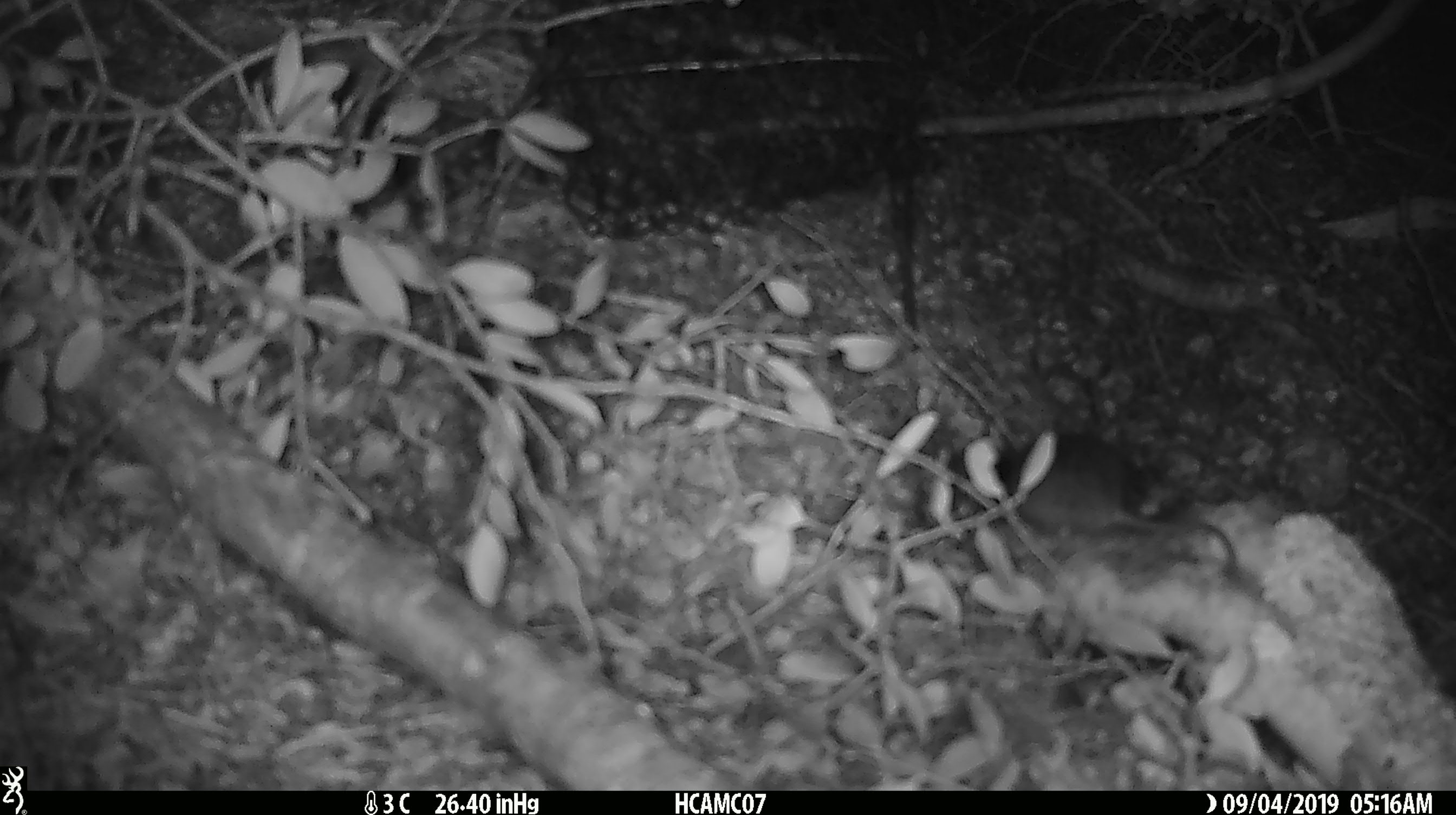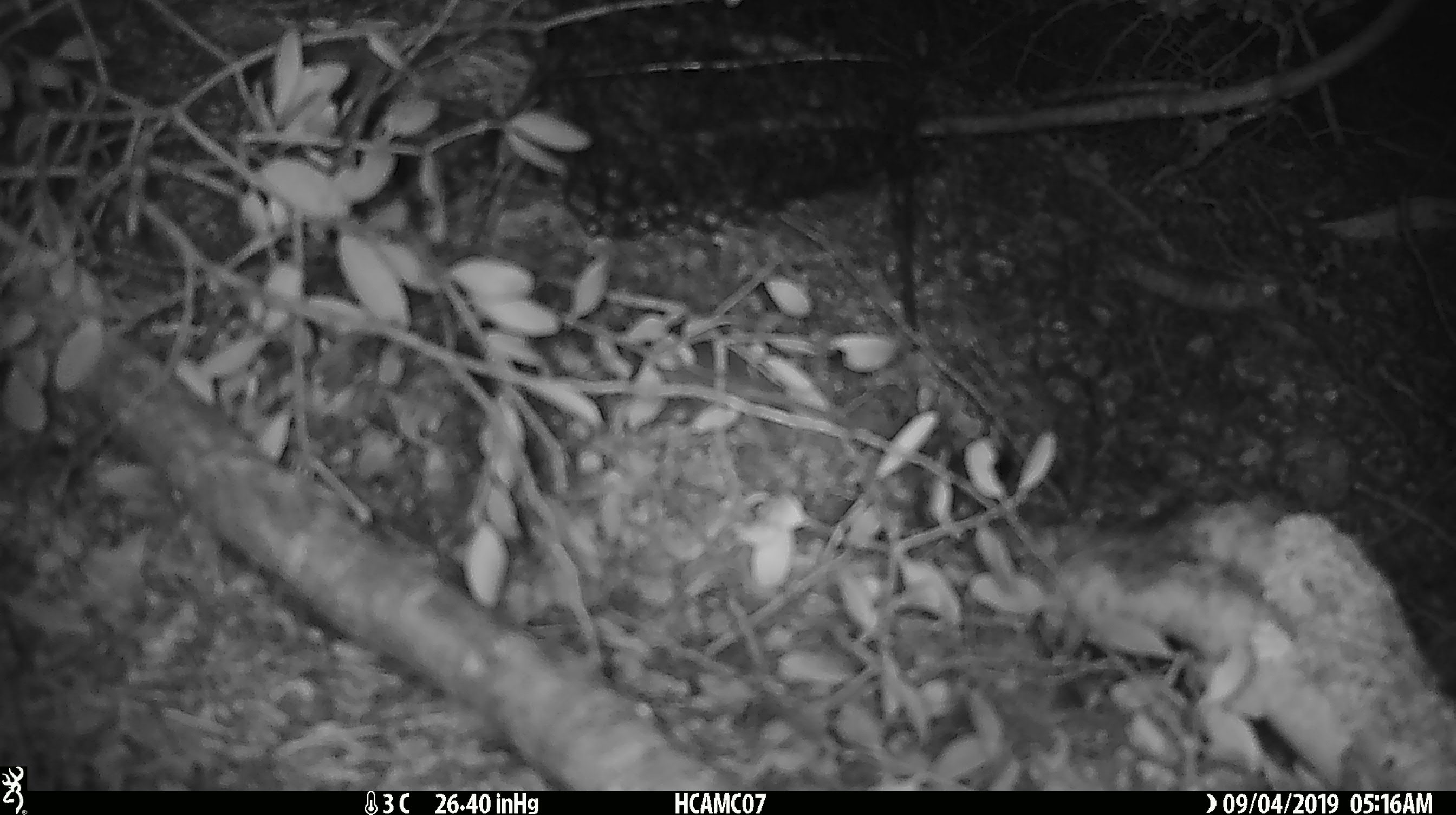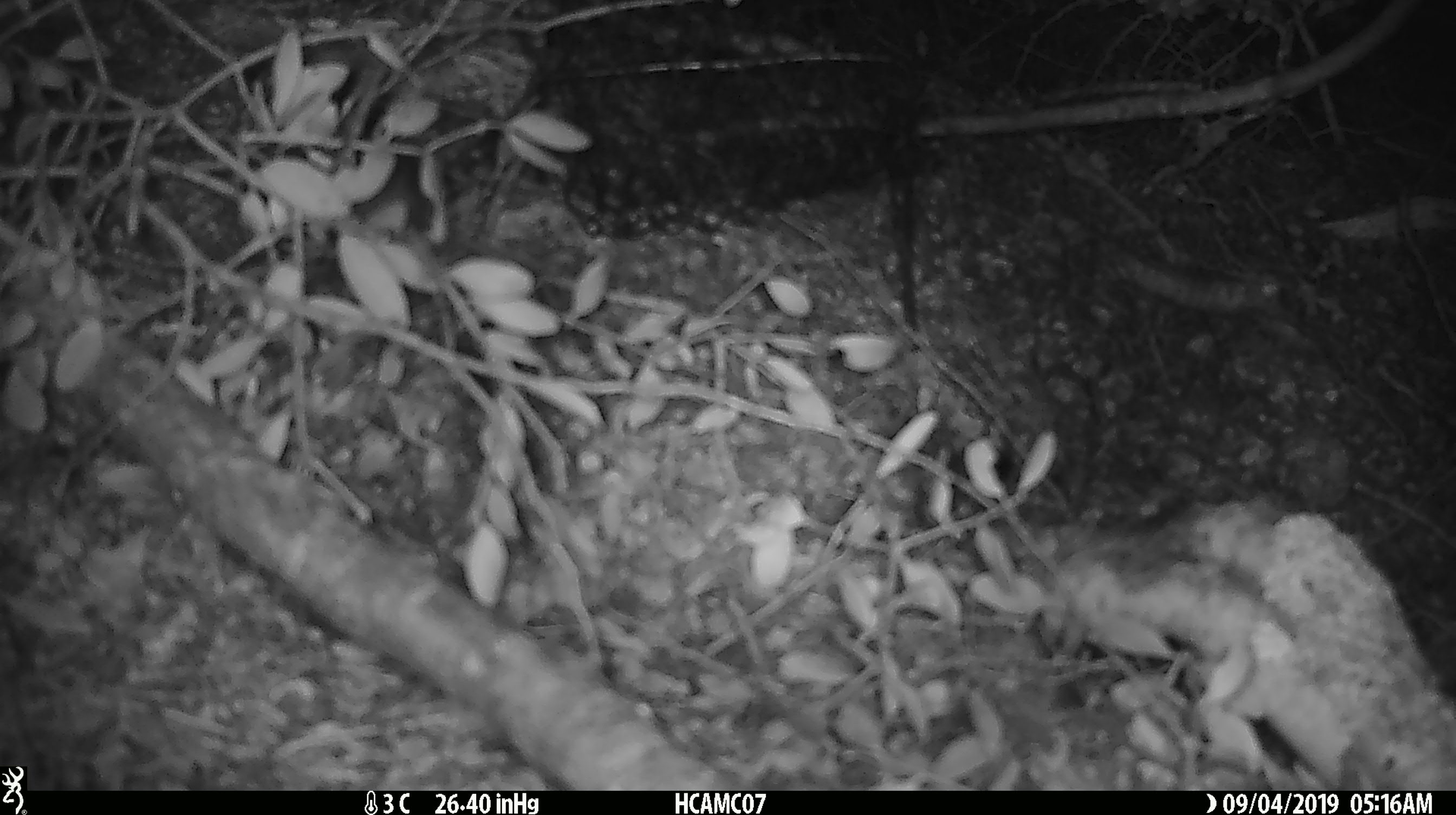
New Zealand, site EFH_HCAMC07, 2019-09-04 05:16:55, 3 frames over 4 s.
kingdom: Animalia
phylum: Chordata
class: Mammalia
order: Rodentia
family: Muridae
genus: Mus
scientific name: Mus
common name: mouse